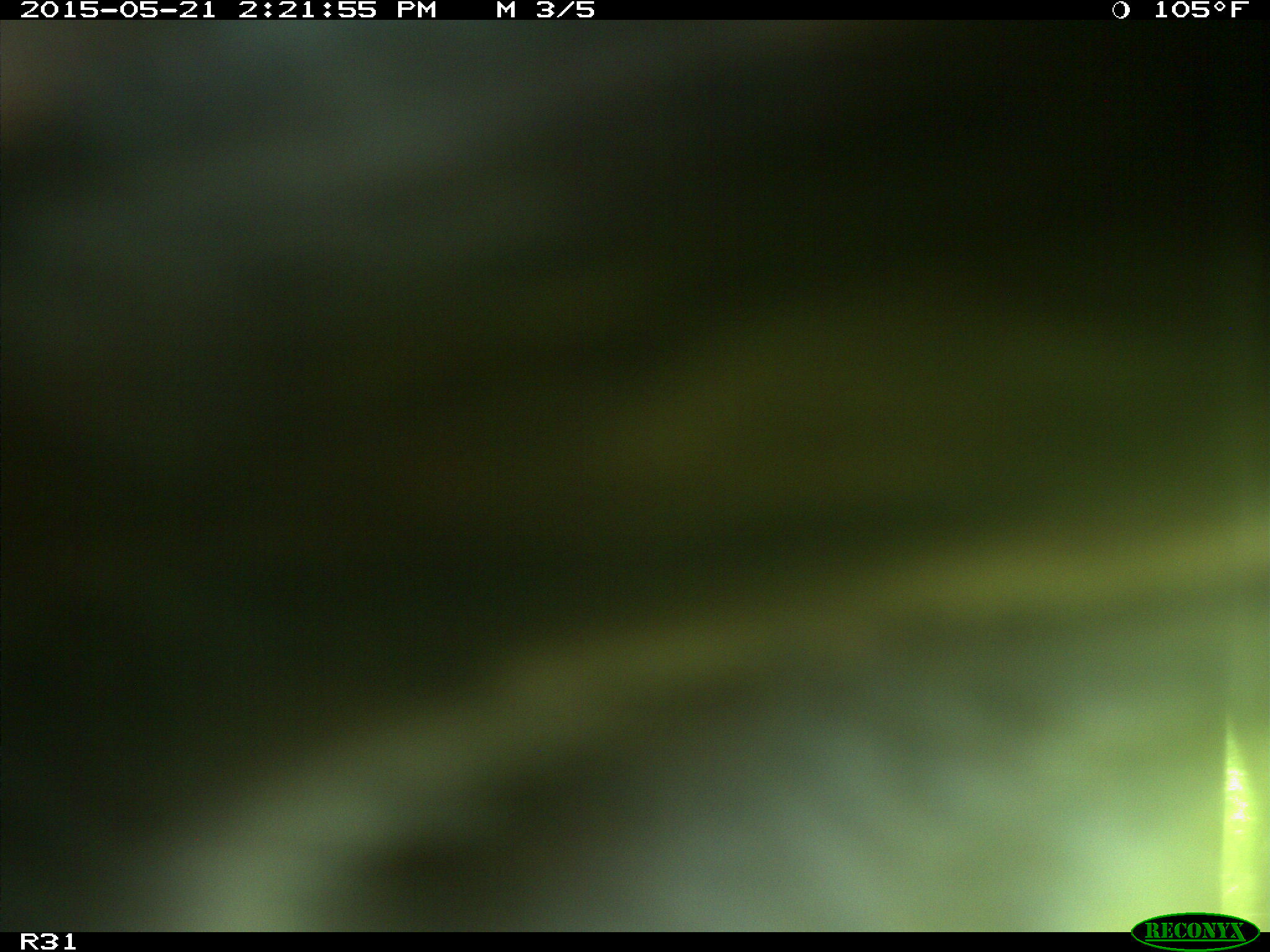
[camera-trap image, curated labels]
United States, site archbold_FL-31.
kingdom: Animalia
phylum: Chordata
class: Mammalia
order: Artiodactyla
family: Bovidae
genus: Bos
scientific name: Bos taurus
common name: domestic cow